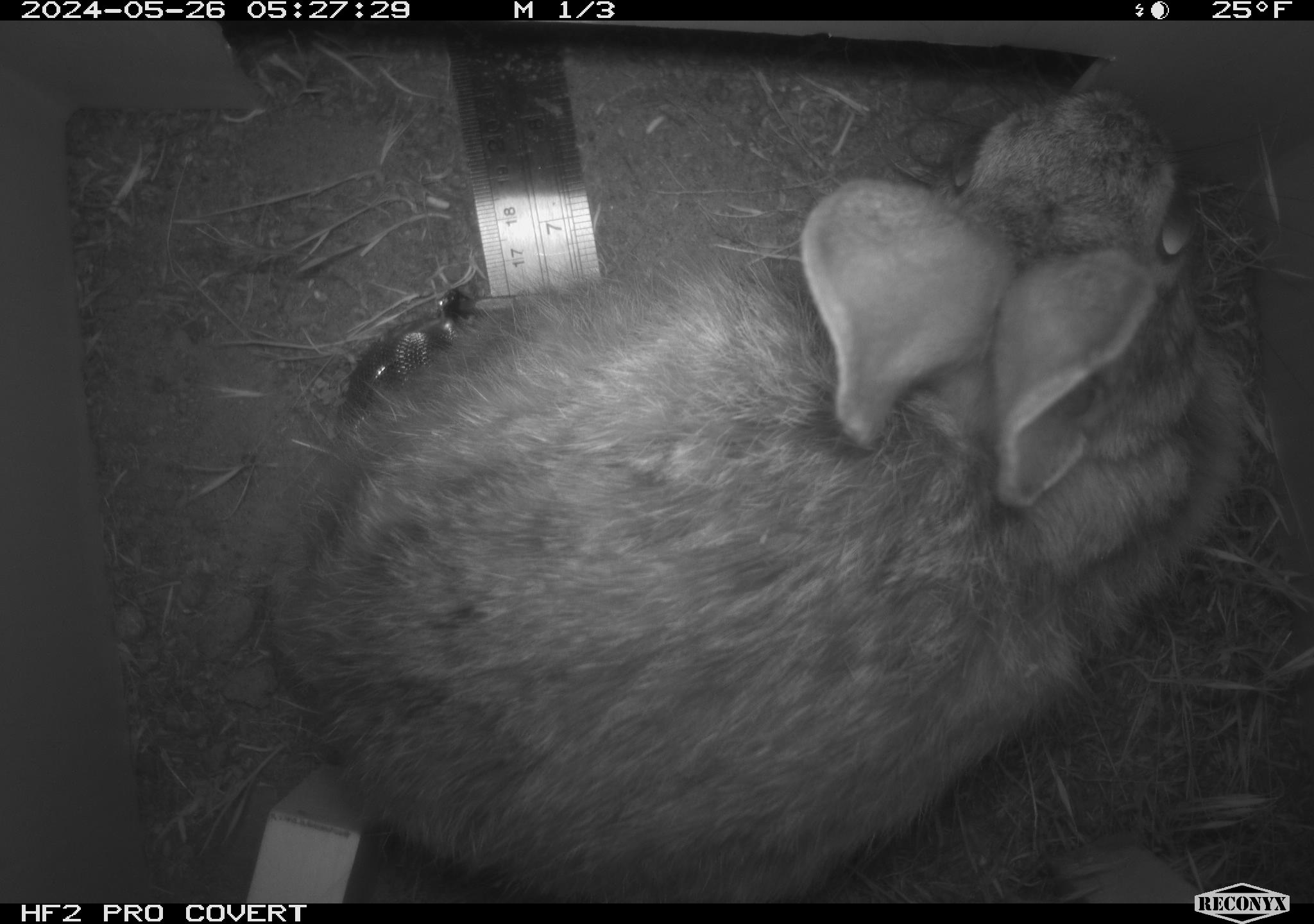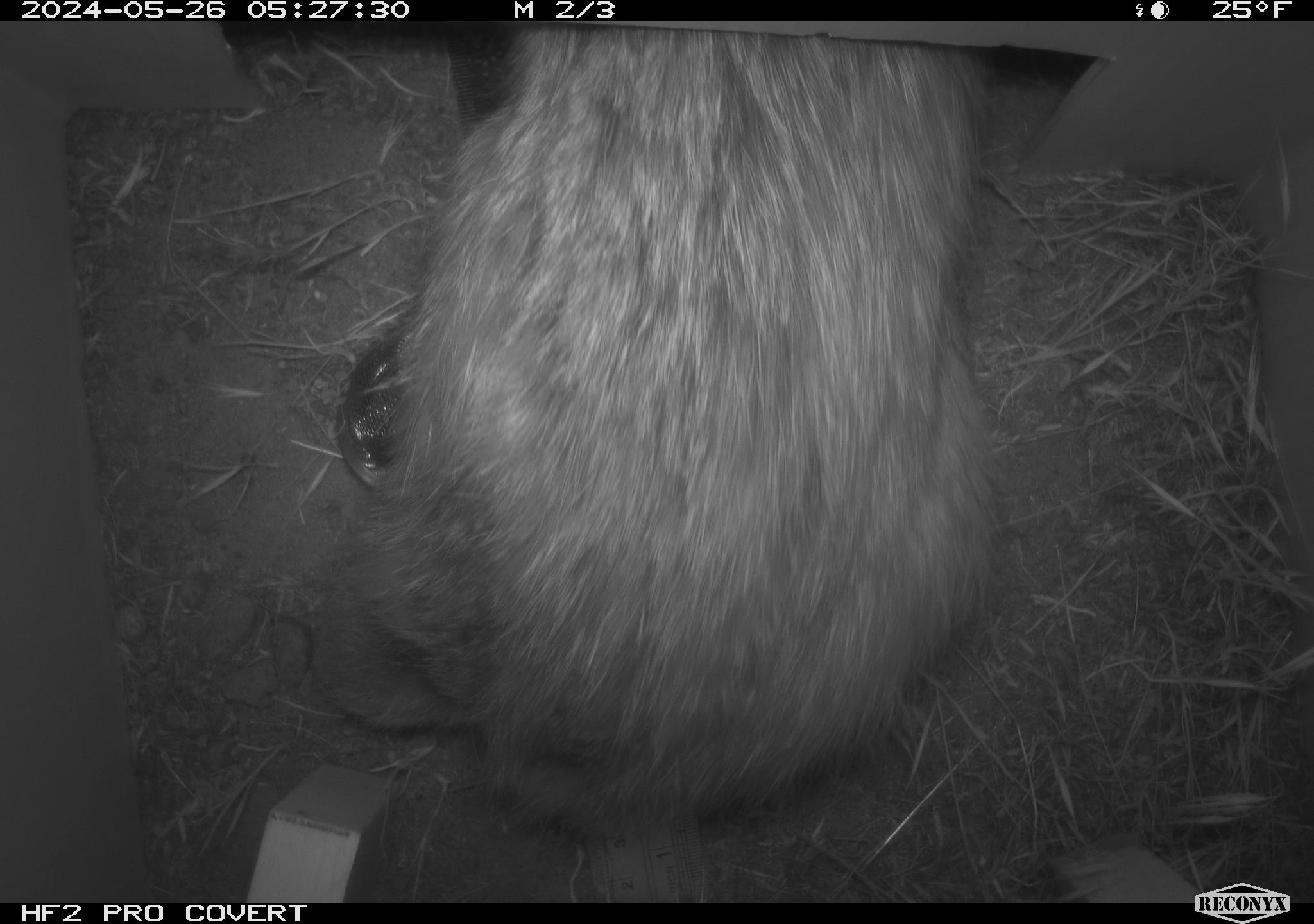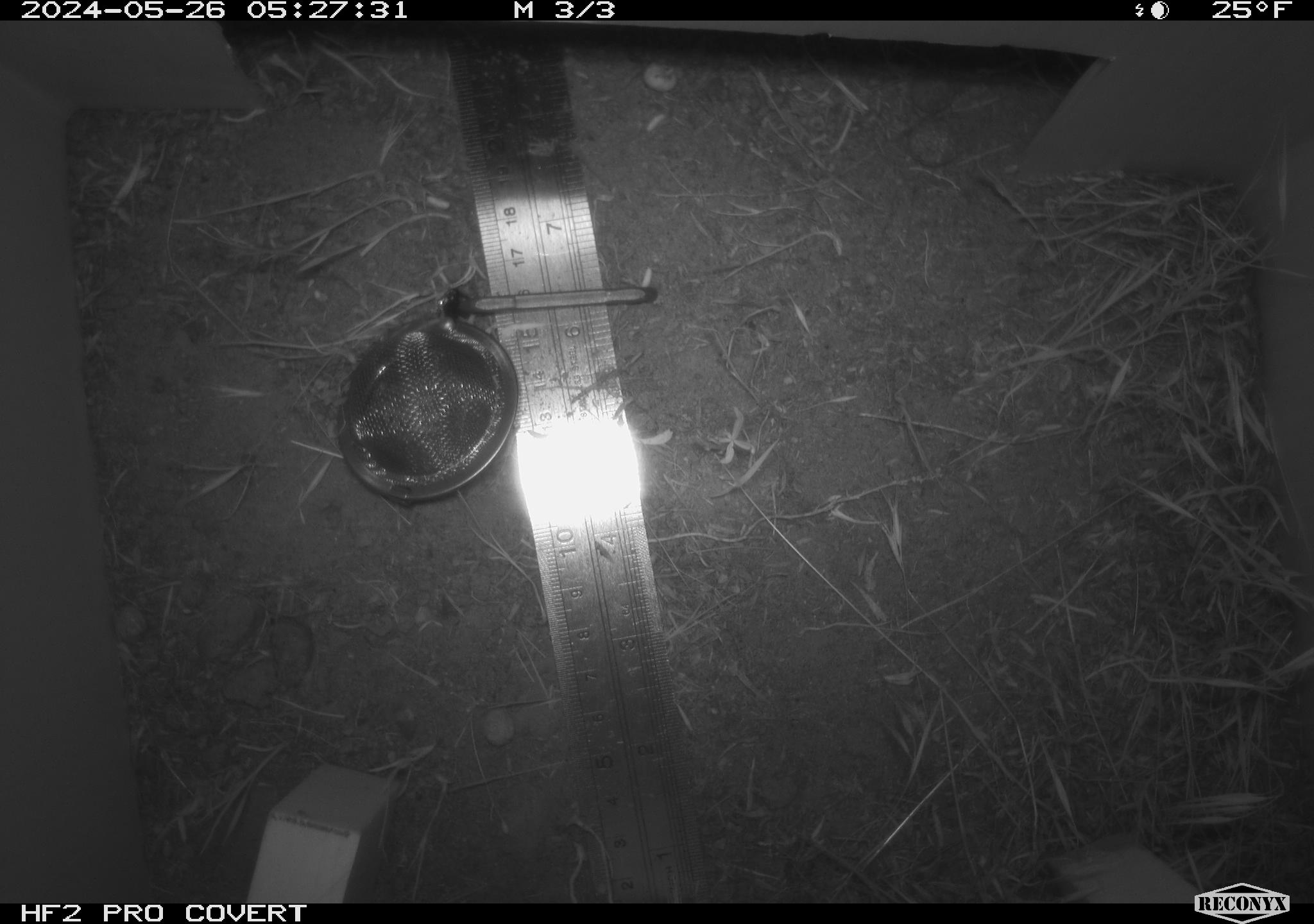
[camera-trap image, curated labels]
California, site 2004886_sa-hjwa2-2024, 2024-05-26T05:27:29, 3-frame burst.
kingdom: Animalia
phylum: Chordata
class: Mammalia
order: Lagomorpha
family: Leporidae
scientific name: Leporidae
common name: rabbit or hare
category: rabbit and hare family